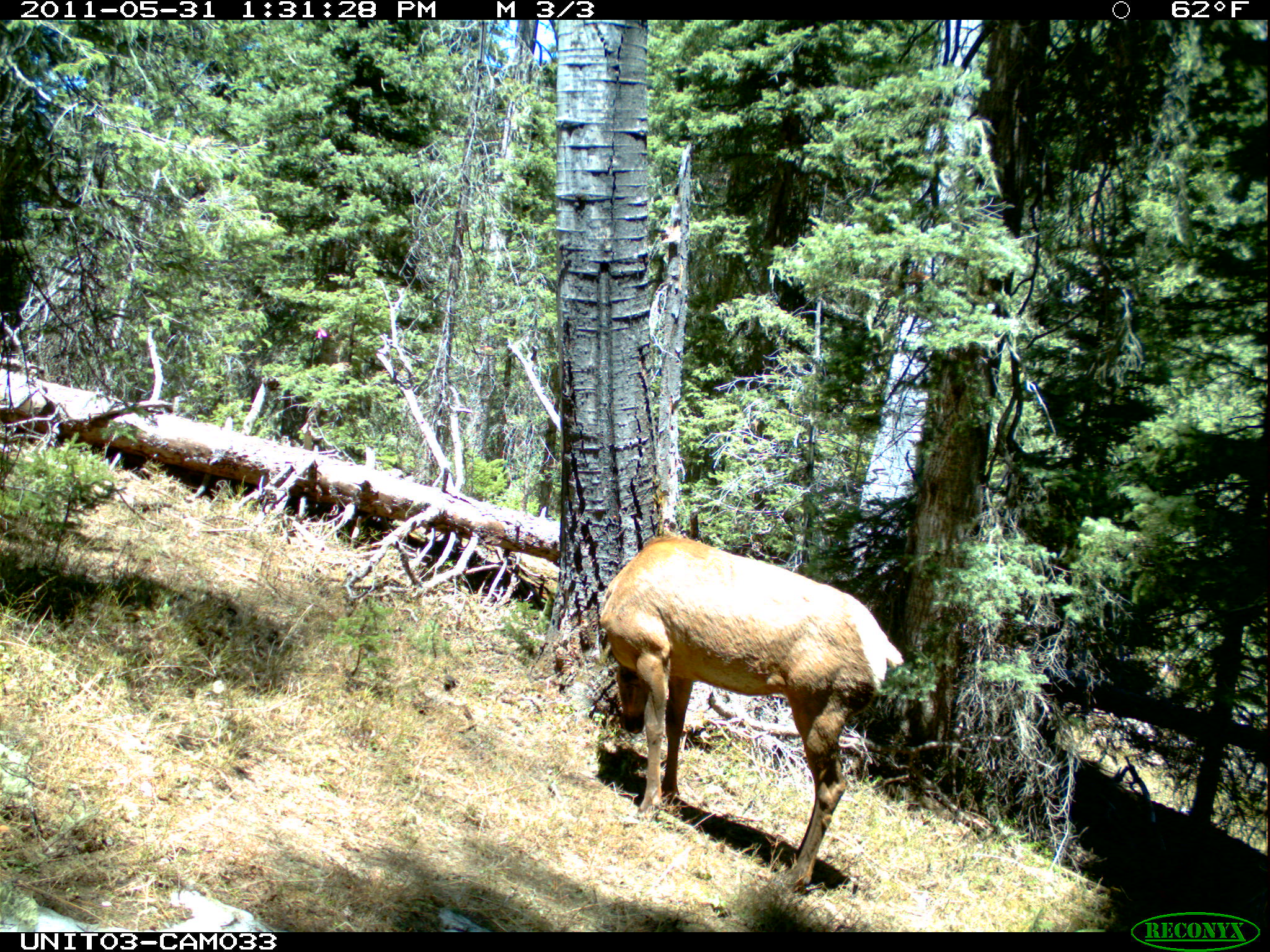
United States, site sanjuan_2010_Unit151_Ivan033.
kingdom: Animalia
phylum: Chordata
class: Mammalia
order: Artiodactyla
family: Cervidae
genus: Cervus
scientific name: Cervus elaphus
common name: red deer